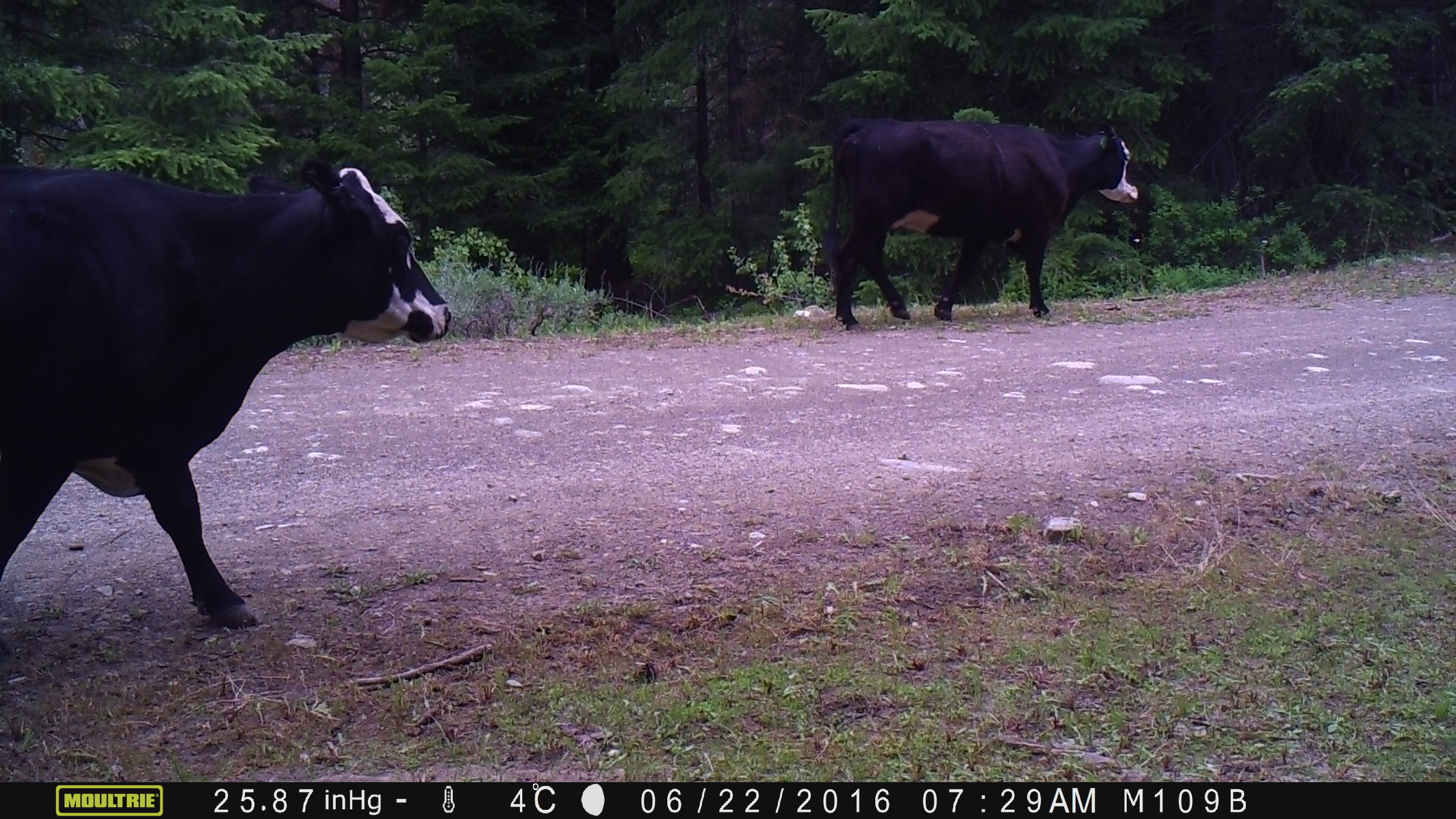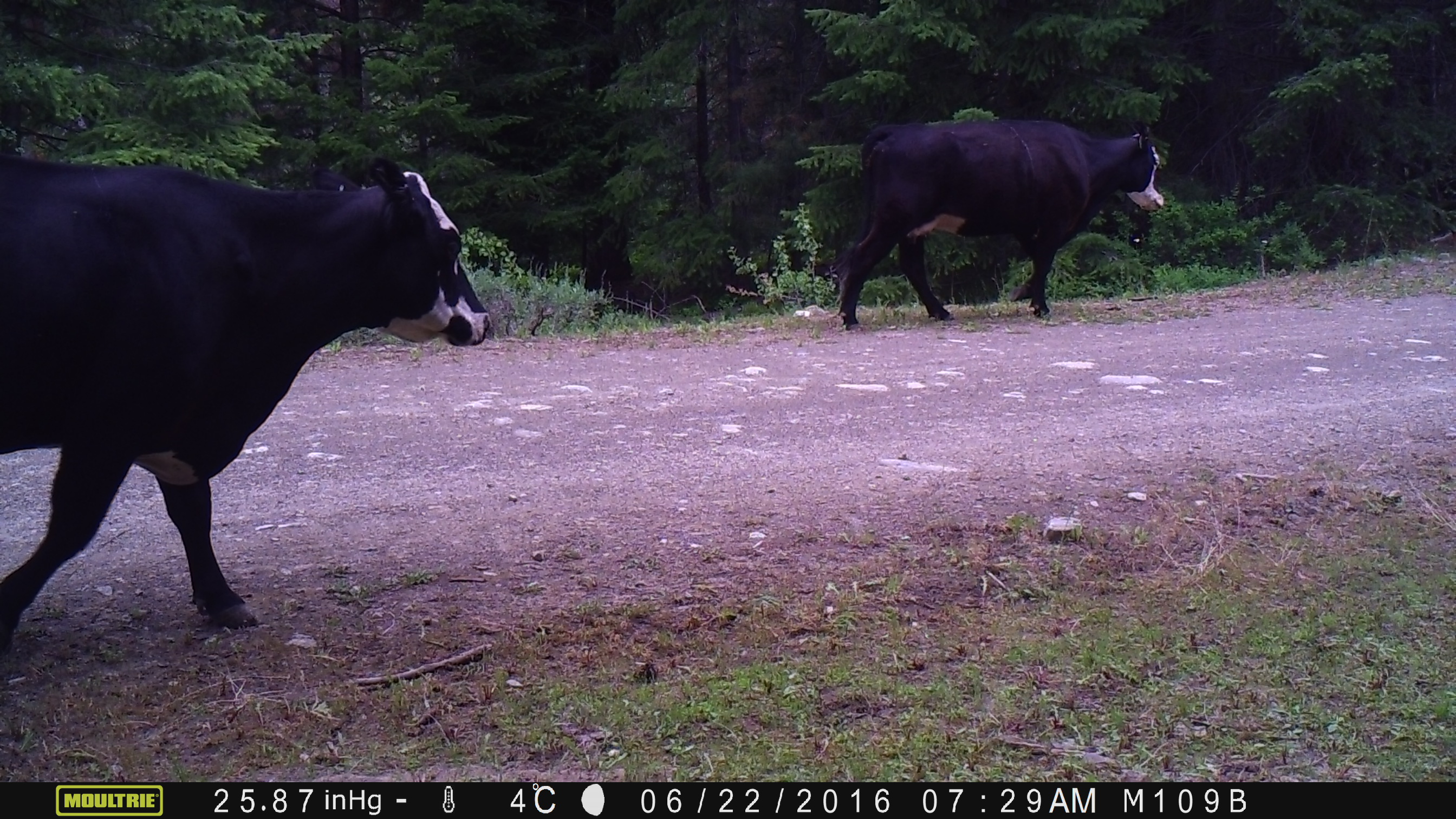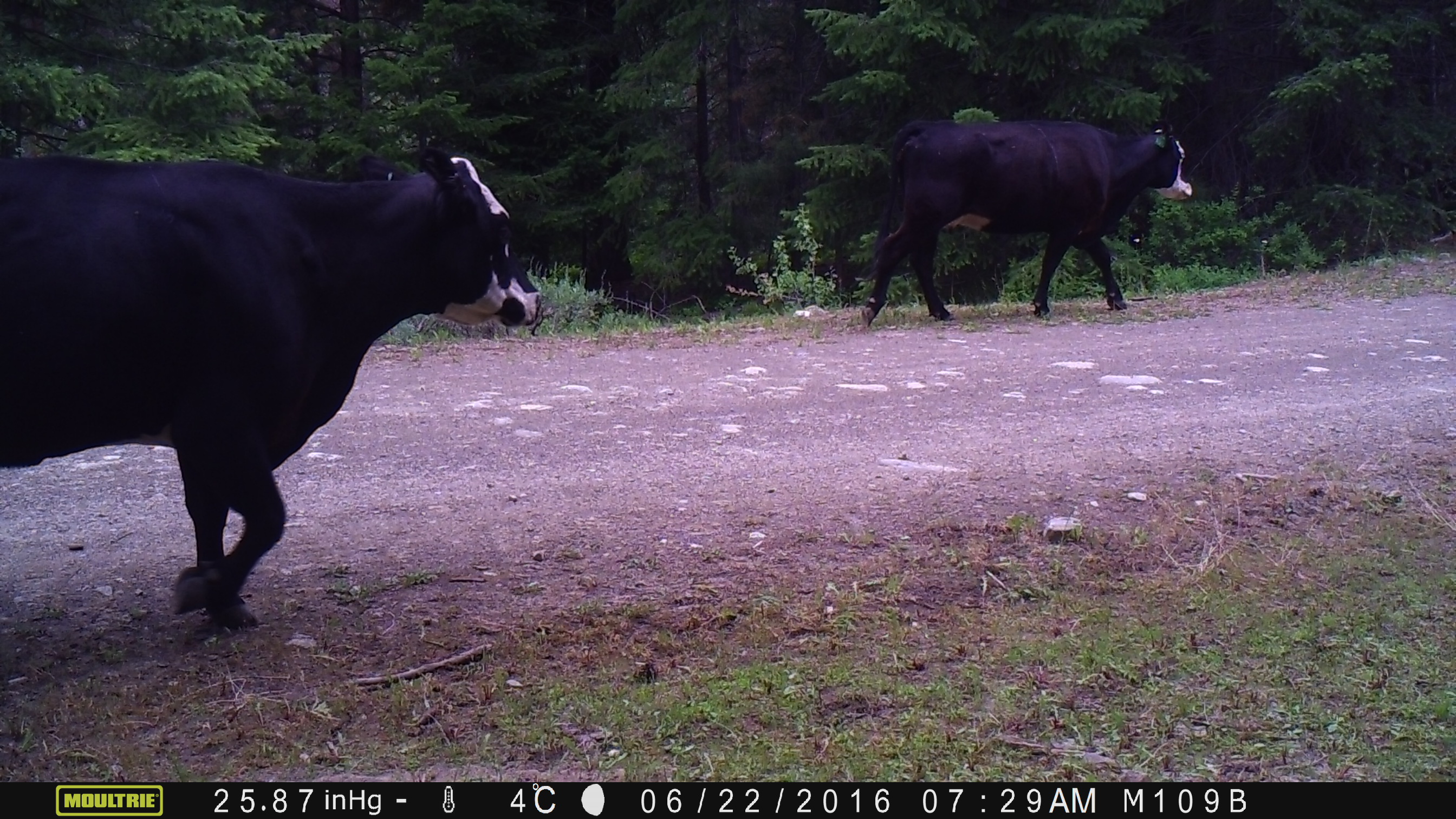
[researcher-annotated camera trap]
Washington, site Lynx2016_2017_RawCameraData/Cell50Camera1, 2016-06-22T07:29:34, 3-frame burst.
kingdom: Animalia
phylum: Chordata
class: Mammalia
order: Artiodactyla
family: Bovidae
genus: Bos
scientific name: Bos taurus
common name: domestic cattle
Domestic cattle (Bos taurus). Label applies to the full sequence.